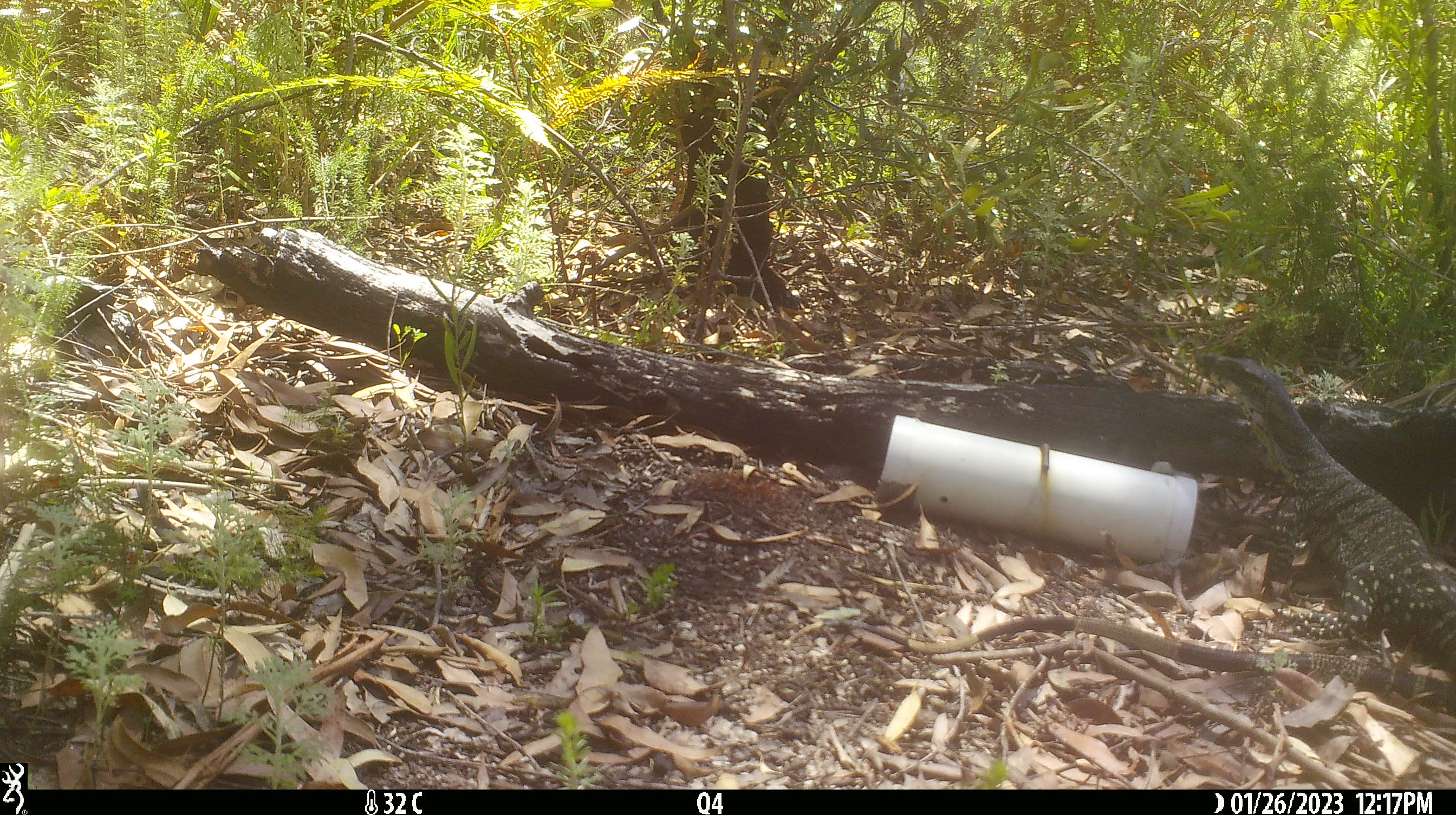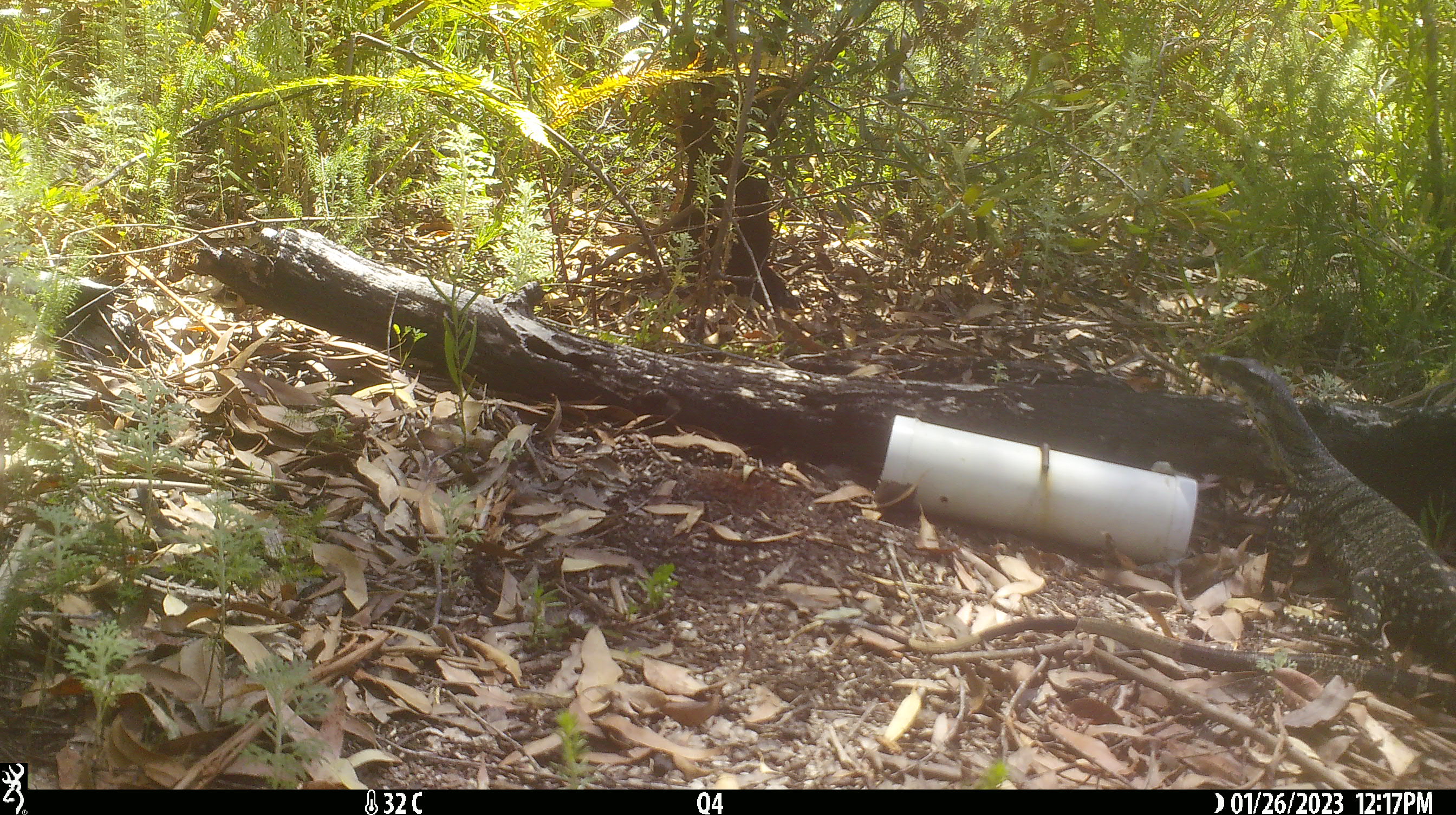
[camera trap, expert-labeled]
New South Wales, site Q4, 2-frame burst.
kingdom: Animalia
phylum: Chordata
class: Reptilia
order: Squamata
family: Varanidae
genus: Varanus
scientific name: Varanus varius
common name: lace monitor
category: goanna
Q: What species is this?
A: Goanna (lace monitor) (Varanus varius).